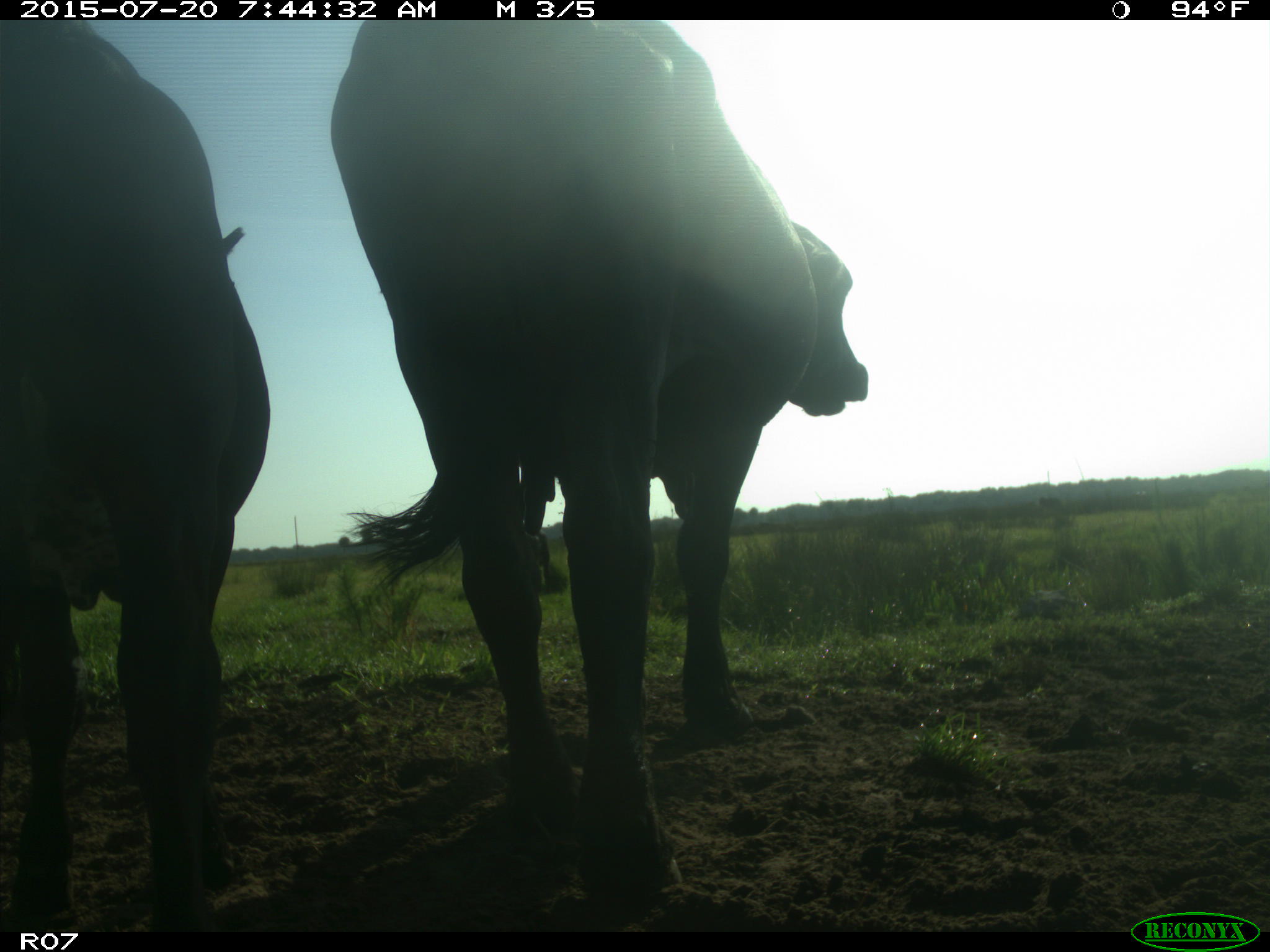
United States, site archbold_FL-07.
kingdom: Animalia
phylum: Chordata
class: Mammalia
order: Artiodactyla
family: Bovidae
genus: Bos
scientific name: Bos taurus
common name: domestic cow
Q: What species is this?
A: Bos taurus (domestic cow).